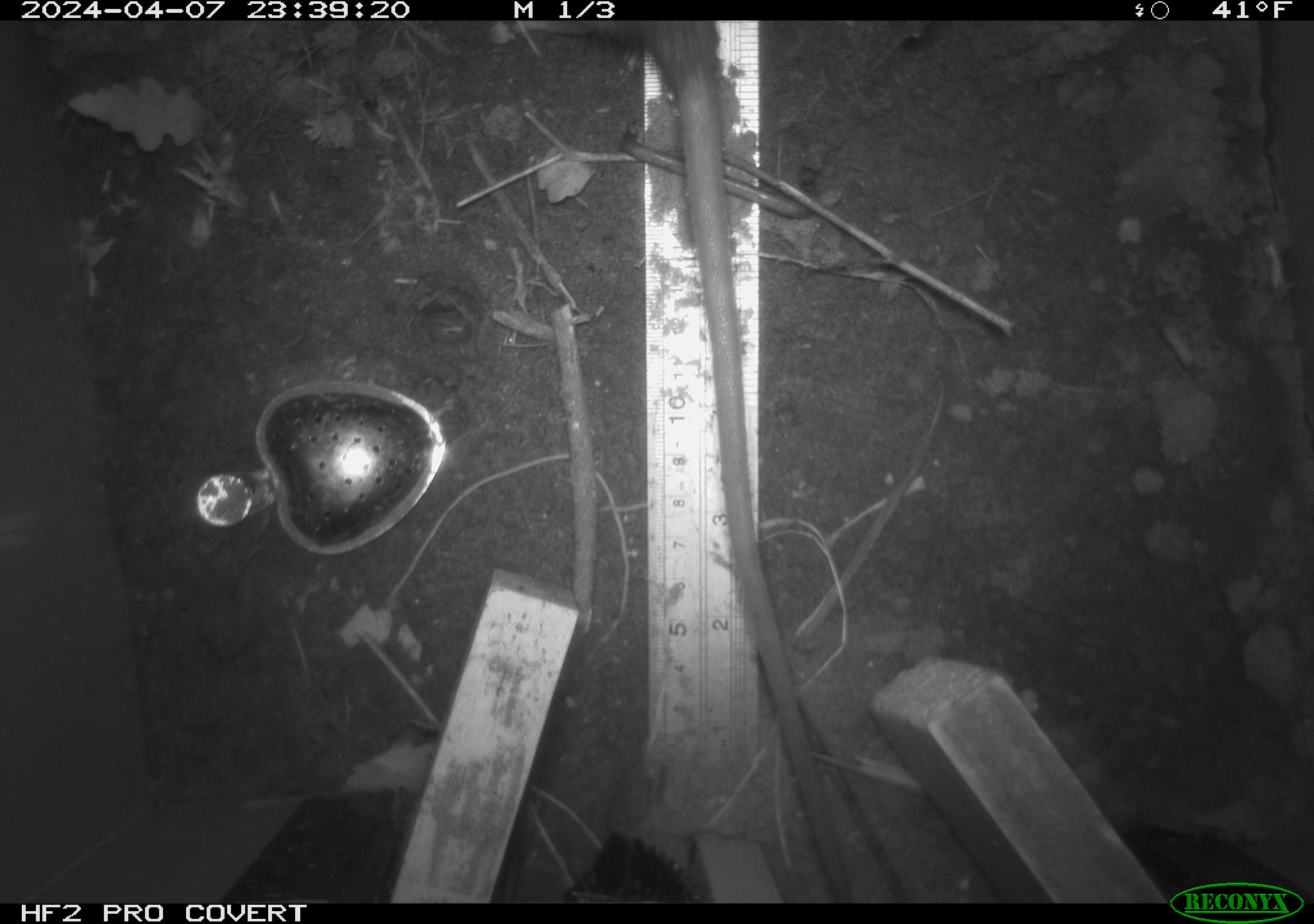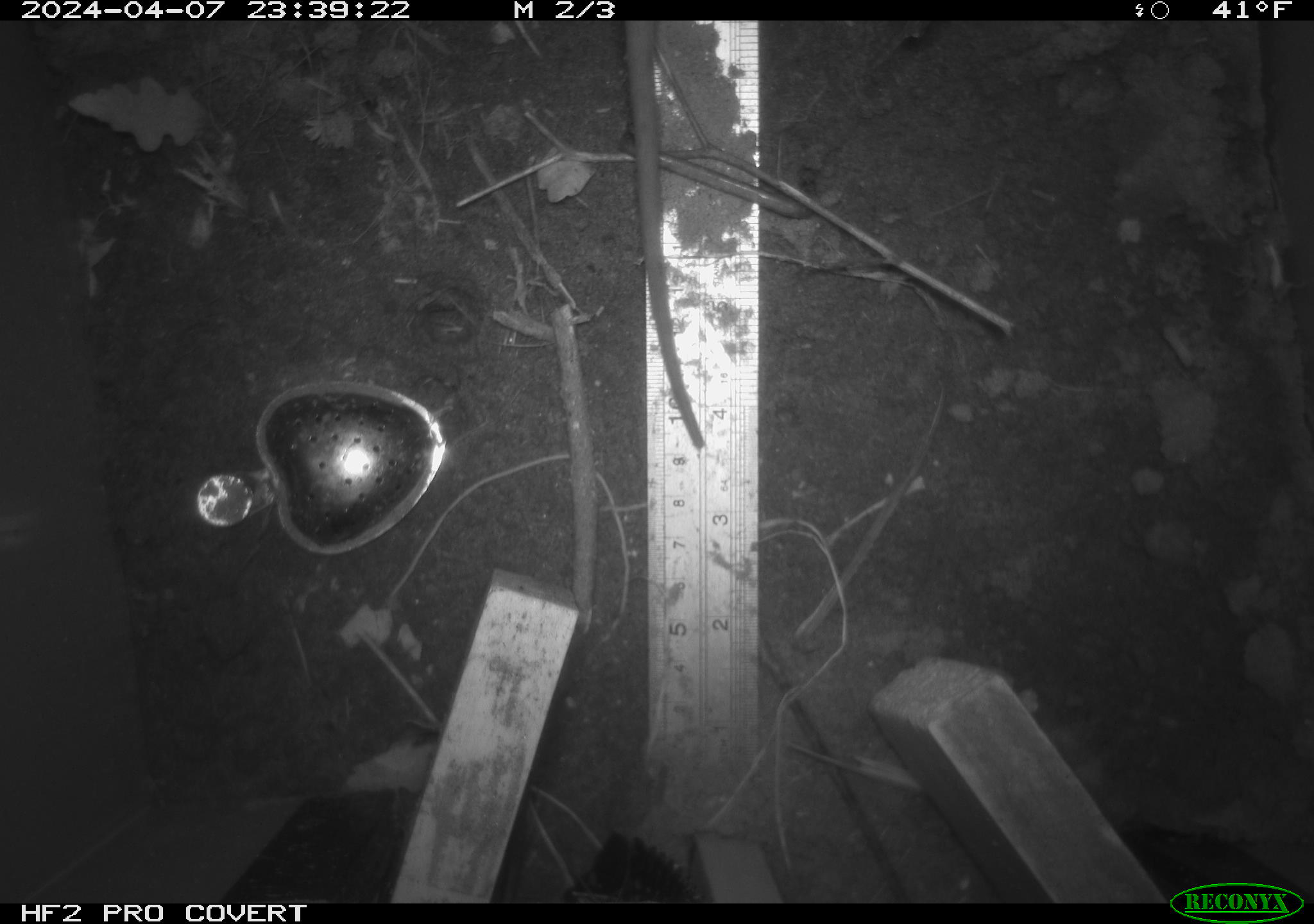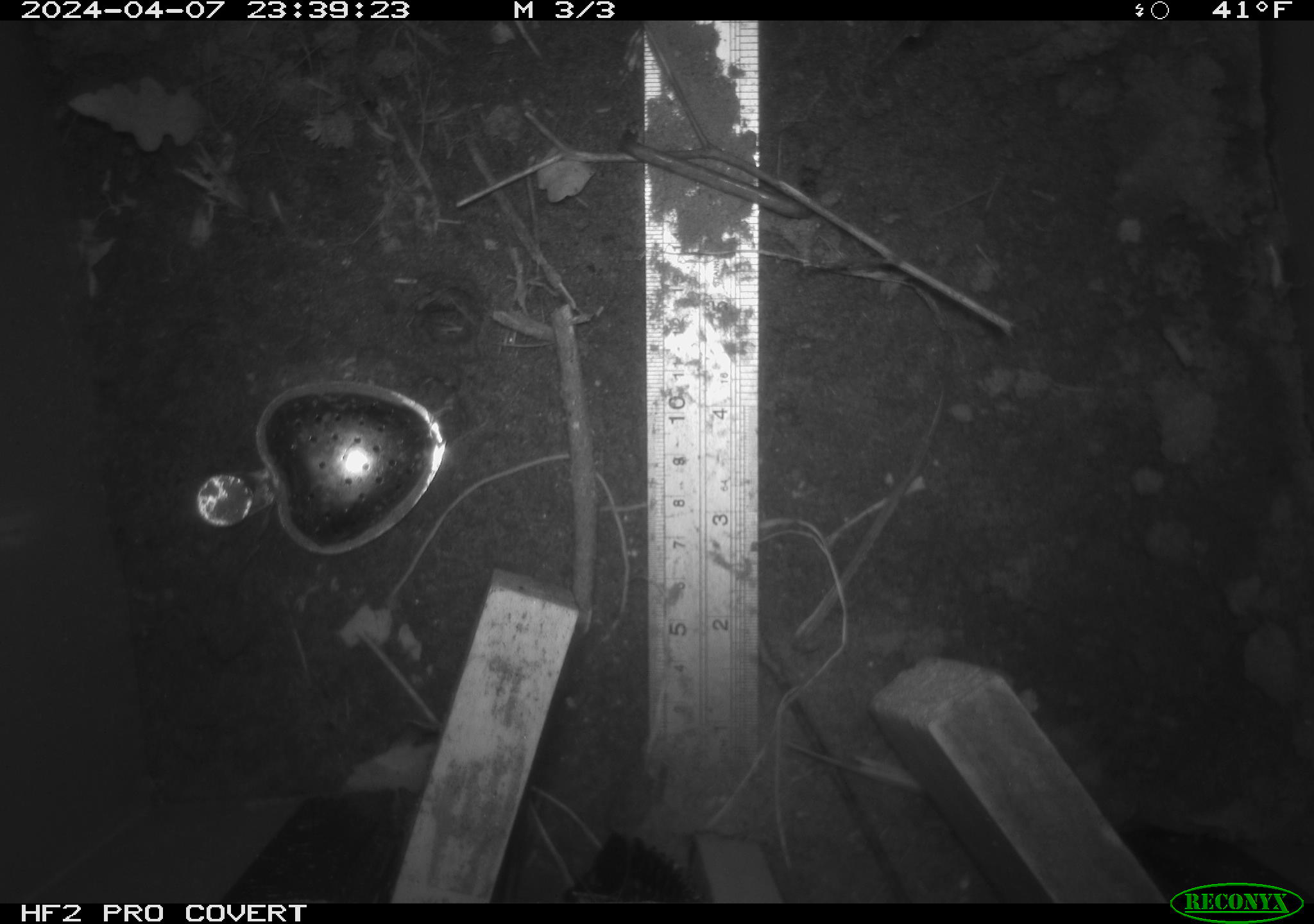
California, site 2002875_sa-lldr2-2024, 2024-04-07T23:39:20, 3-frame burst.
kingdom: Animalia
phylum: Chordata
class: Mammalia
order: Rodentia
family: Muridae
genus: Rattus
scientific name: Rattus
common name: rat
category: rattus species